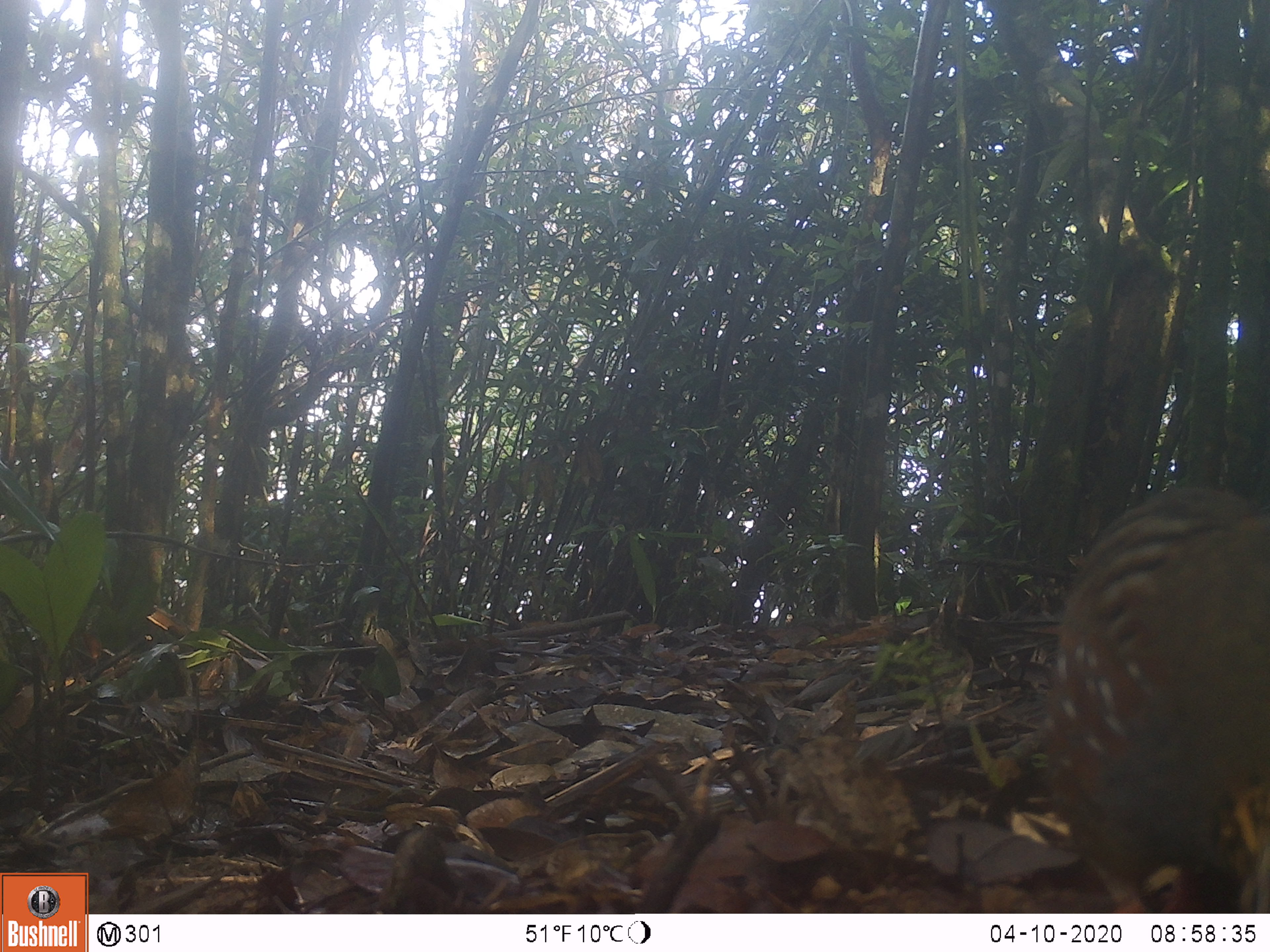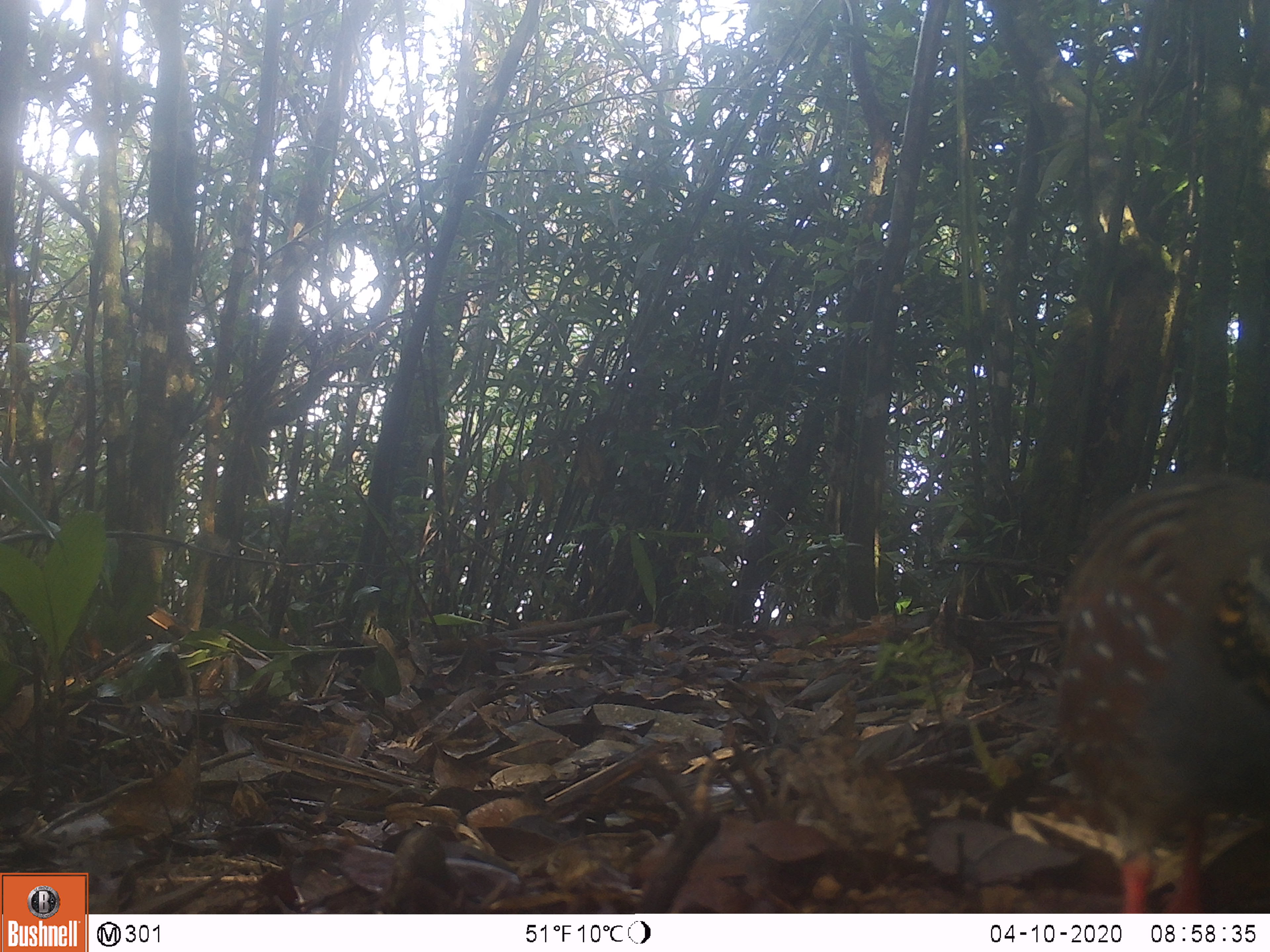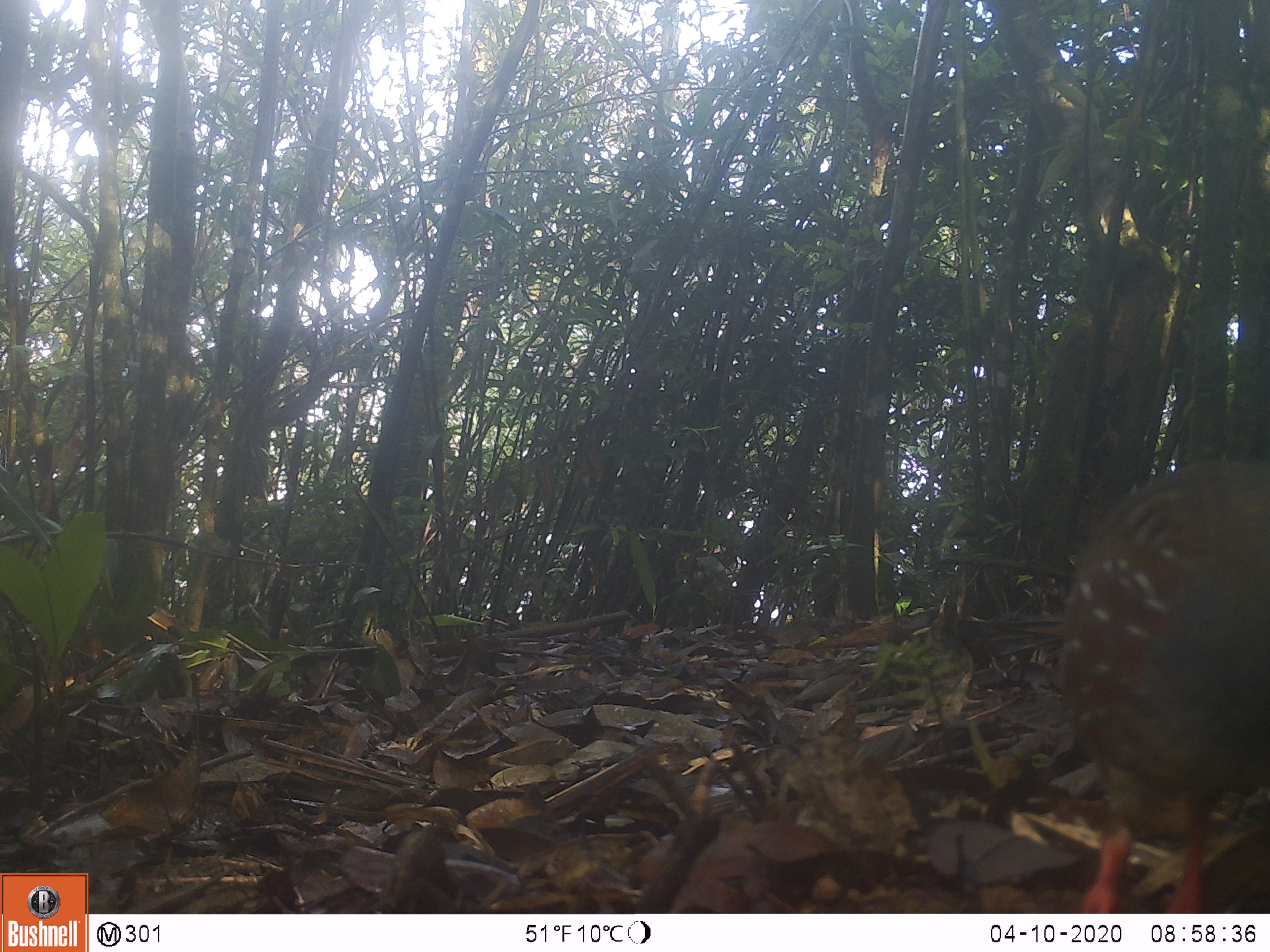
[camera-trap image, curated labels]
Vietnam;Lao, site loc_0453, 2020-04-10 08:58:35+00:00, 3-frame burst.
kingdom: Animalia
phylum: Chordata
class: Aves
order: Galliformes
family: Phasianidae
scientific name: Phasianidae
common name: partridge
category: unidentified partridge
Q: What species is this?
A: Unidentified partridge (partridge) (Phasianidae).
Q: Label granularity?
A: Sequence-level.